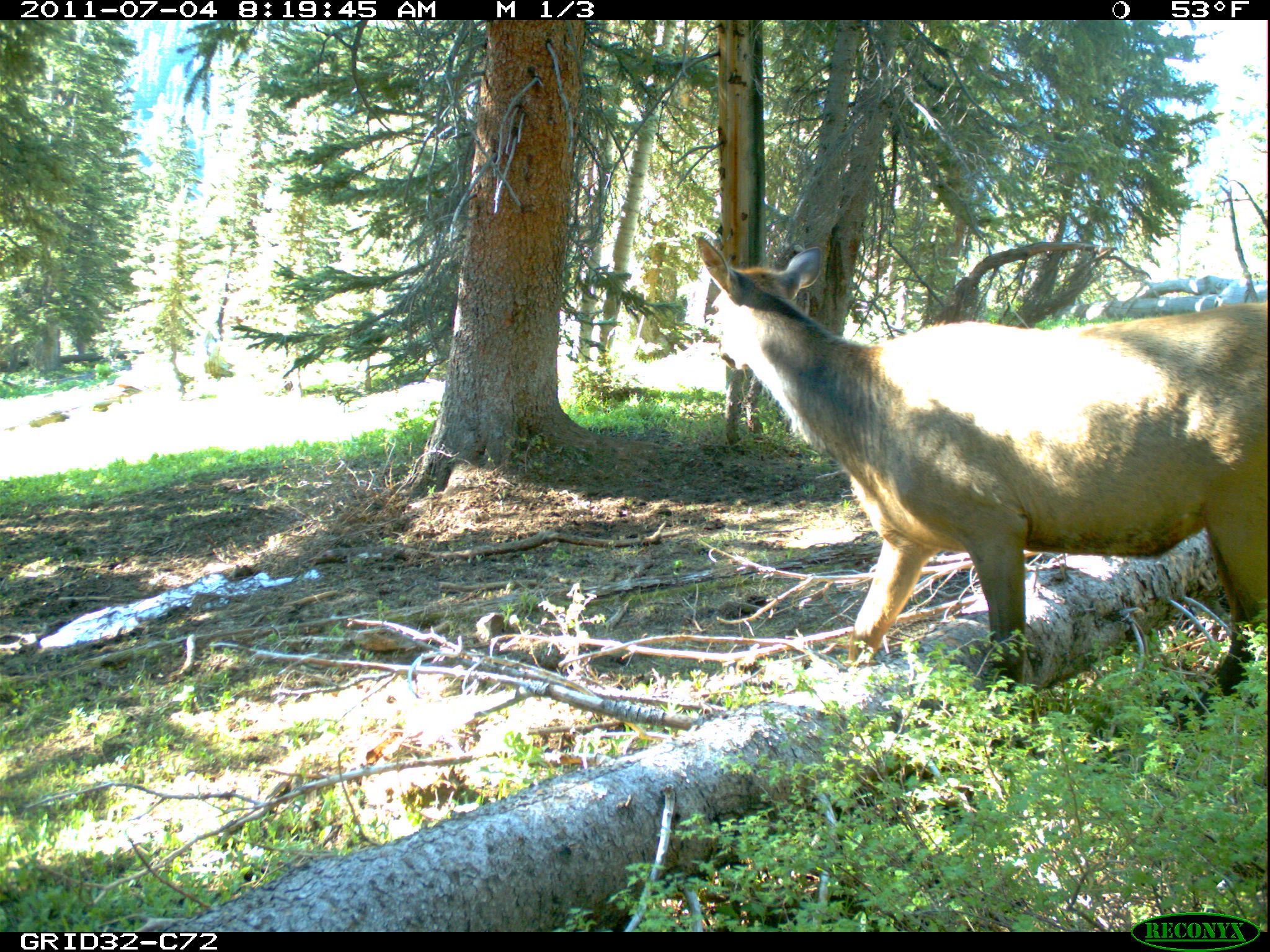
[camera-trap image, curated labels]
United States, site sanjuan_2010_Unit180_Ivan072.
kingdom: Animalia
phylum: Chordata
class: Mammalia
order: Artiodactyla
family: Cervidae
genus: Cervus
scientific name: Cervus elaphus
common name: red deer